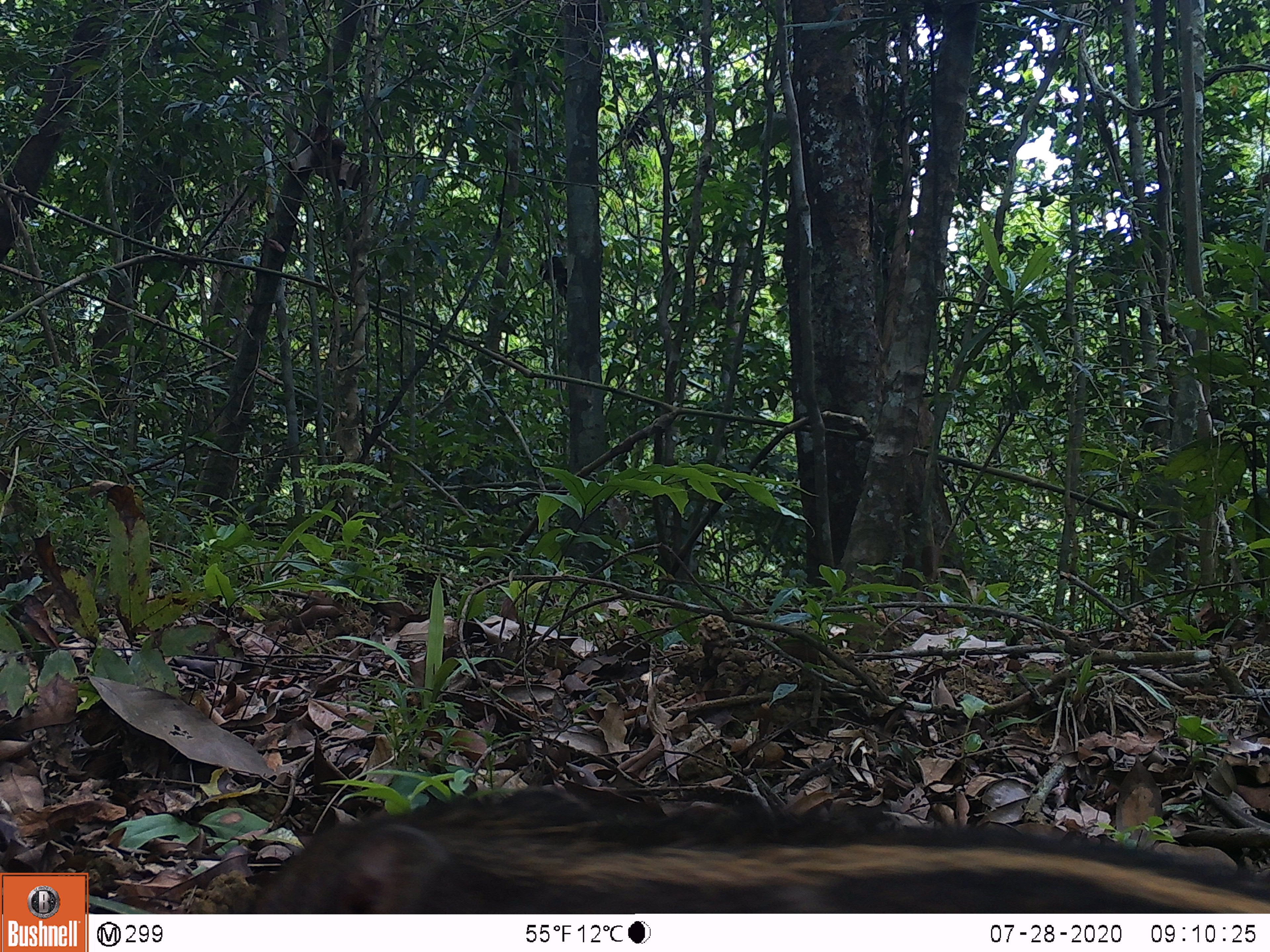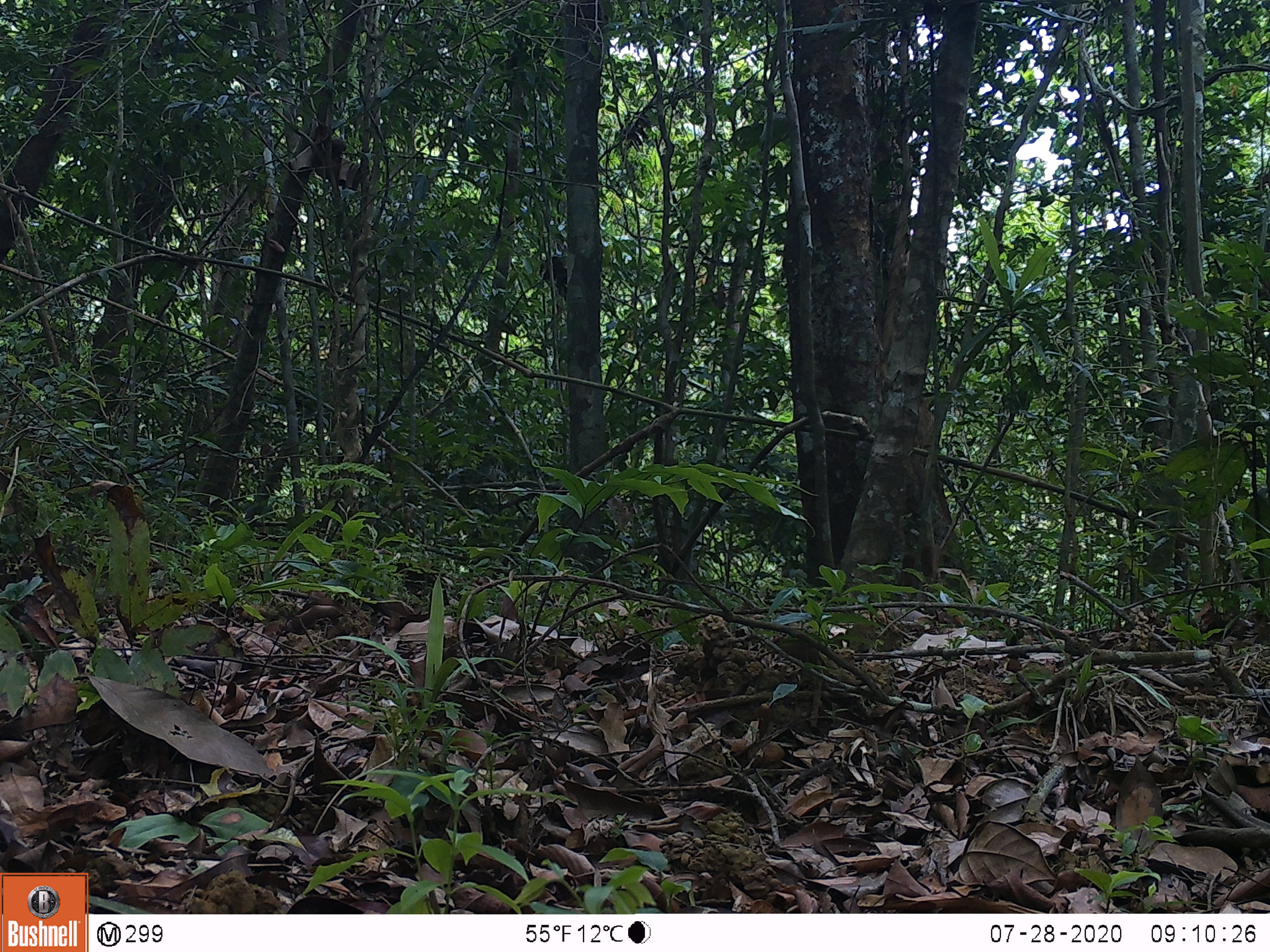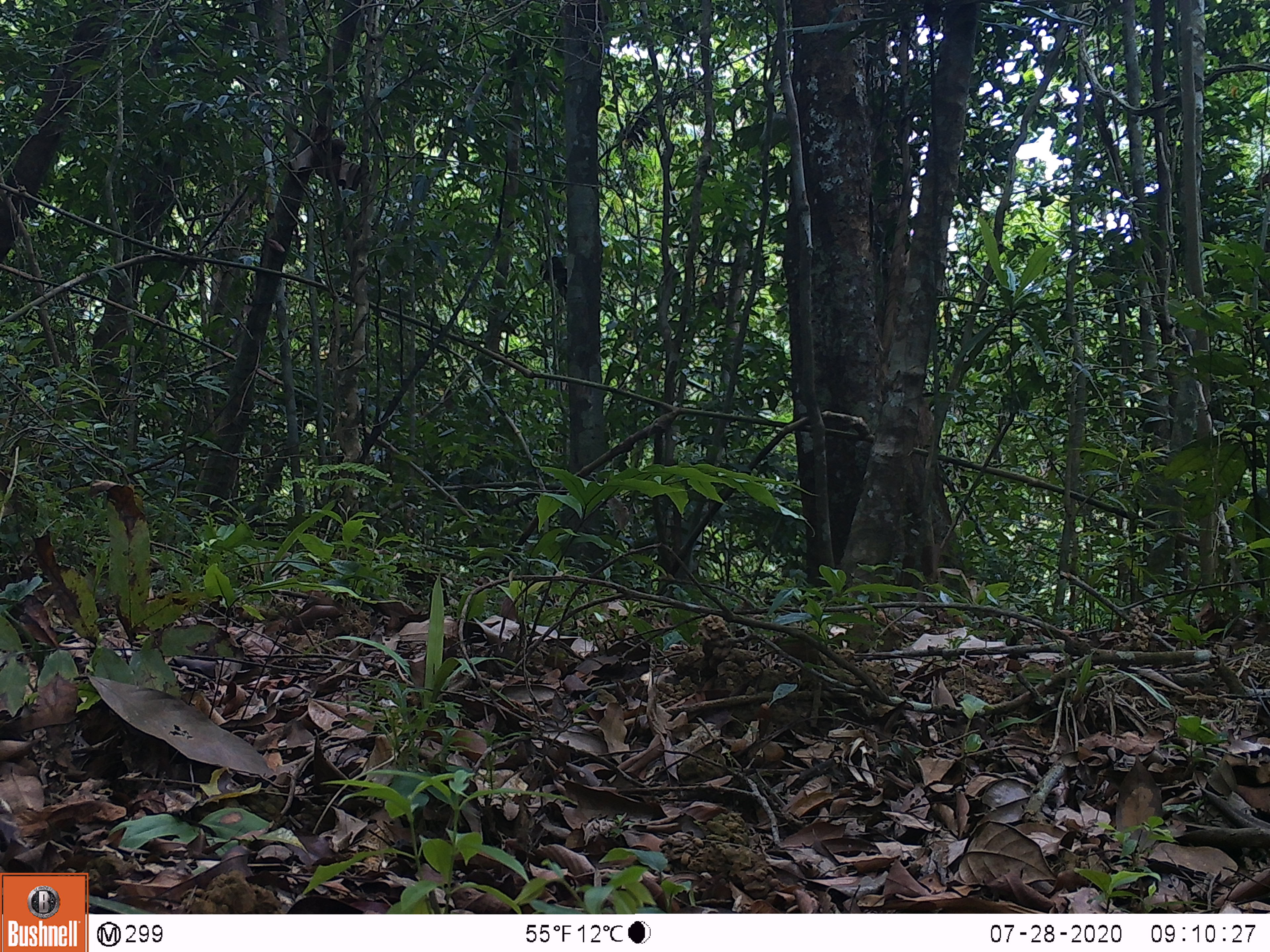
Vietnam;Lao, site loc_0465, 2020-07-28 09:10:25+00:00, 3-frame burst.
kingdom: Animalia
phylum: Chordata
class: Mammalia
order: Artiodactyla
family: Suidae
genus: Sus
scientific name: Sus scrofa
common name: eurasian wild pig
Eurasian wild pig (Sus scrofa). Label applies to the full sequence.